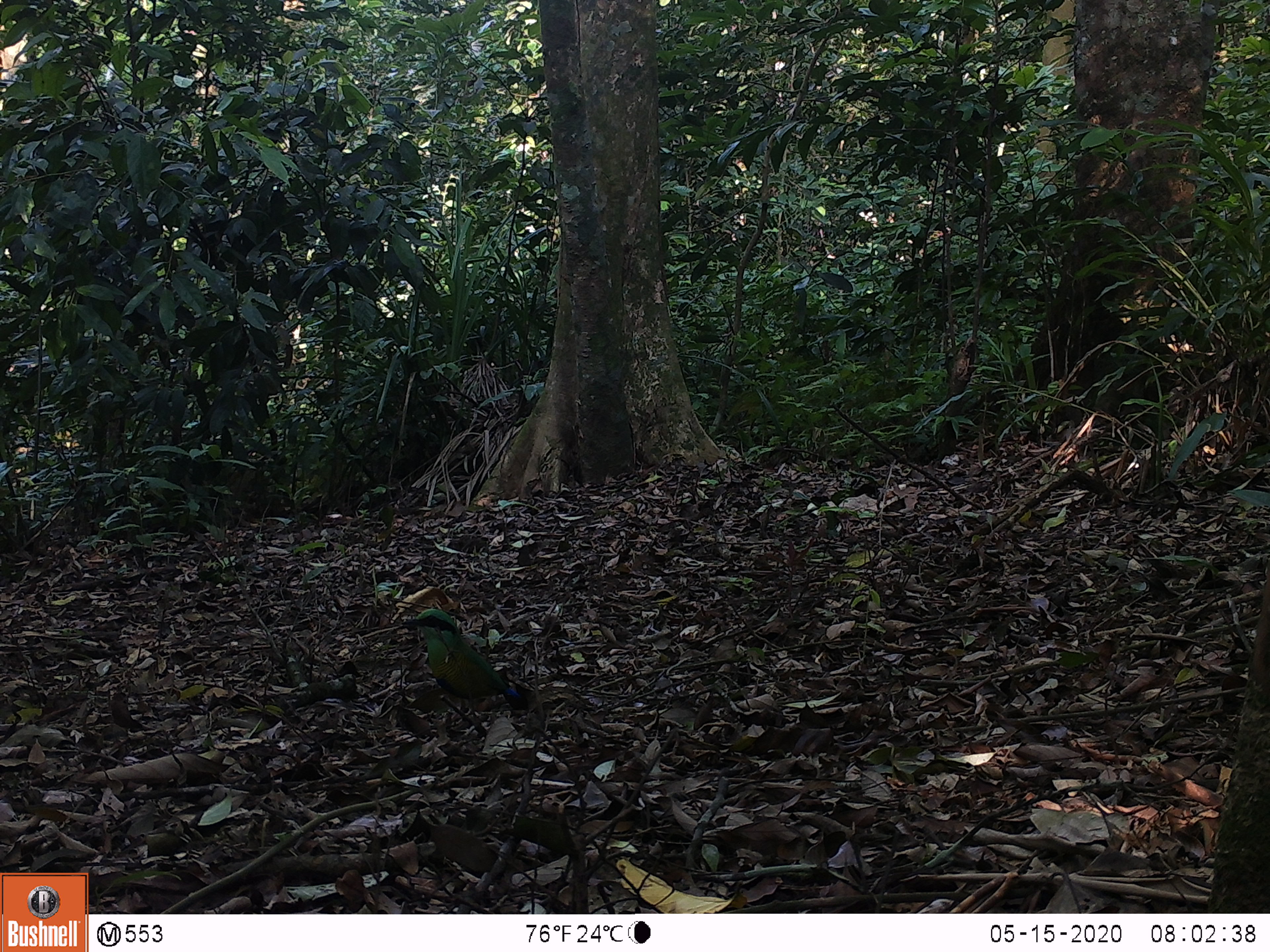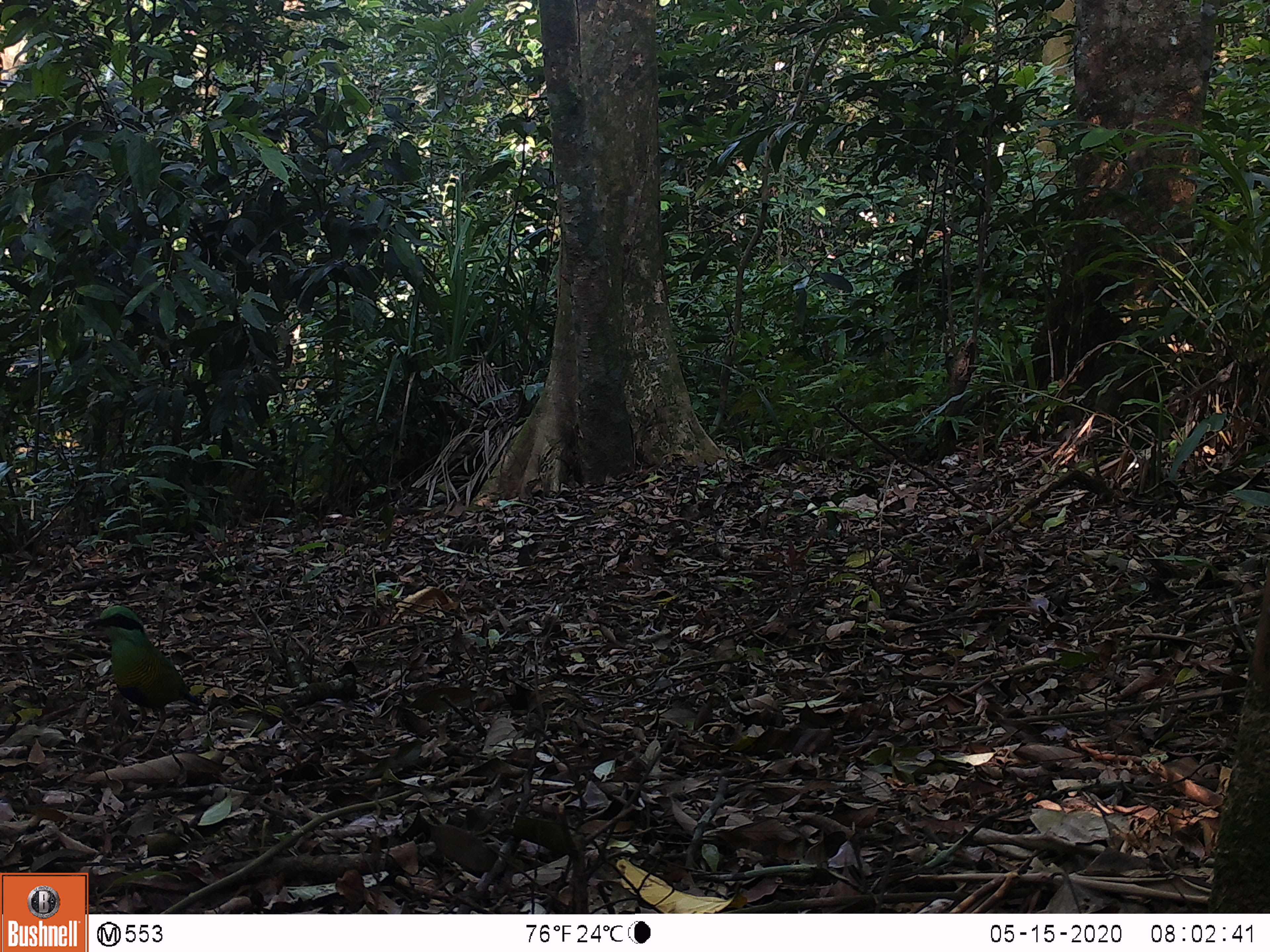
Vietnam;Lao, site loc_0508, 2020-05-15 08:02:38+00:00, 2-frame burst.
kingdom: Animalia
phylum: Chordata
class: Aves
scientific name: Aves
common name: bird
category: unidentified bird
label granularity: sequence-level